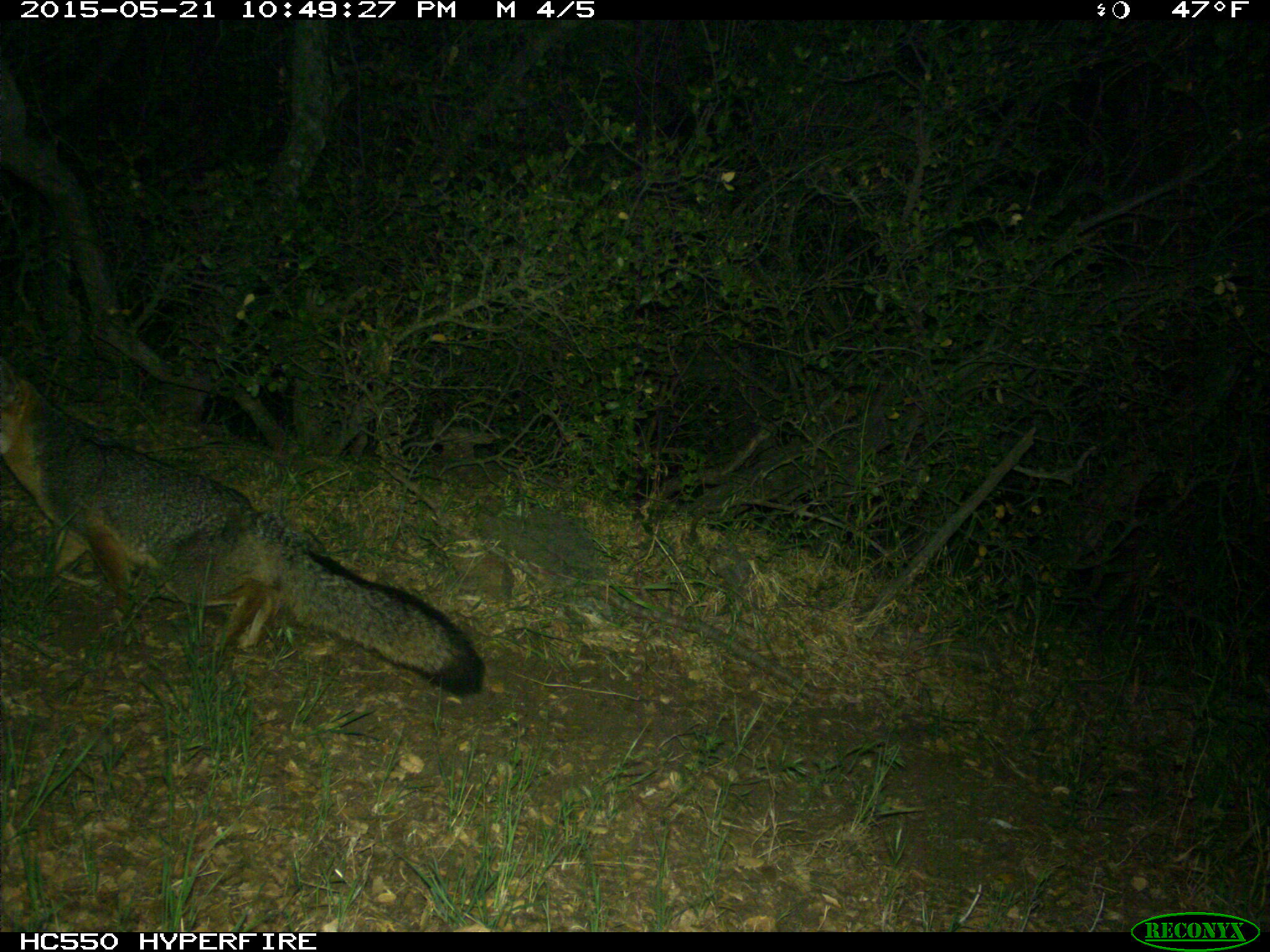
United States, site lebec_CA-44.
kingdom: Animalia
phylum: Chordata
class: Mammalia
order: Carnivora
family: Canidae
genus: Urocyon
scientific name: Urocyon cinereoargenteus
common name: gray fox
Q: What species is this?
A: Urocyon cinereoargenteus (gray fox).